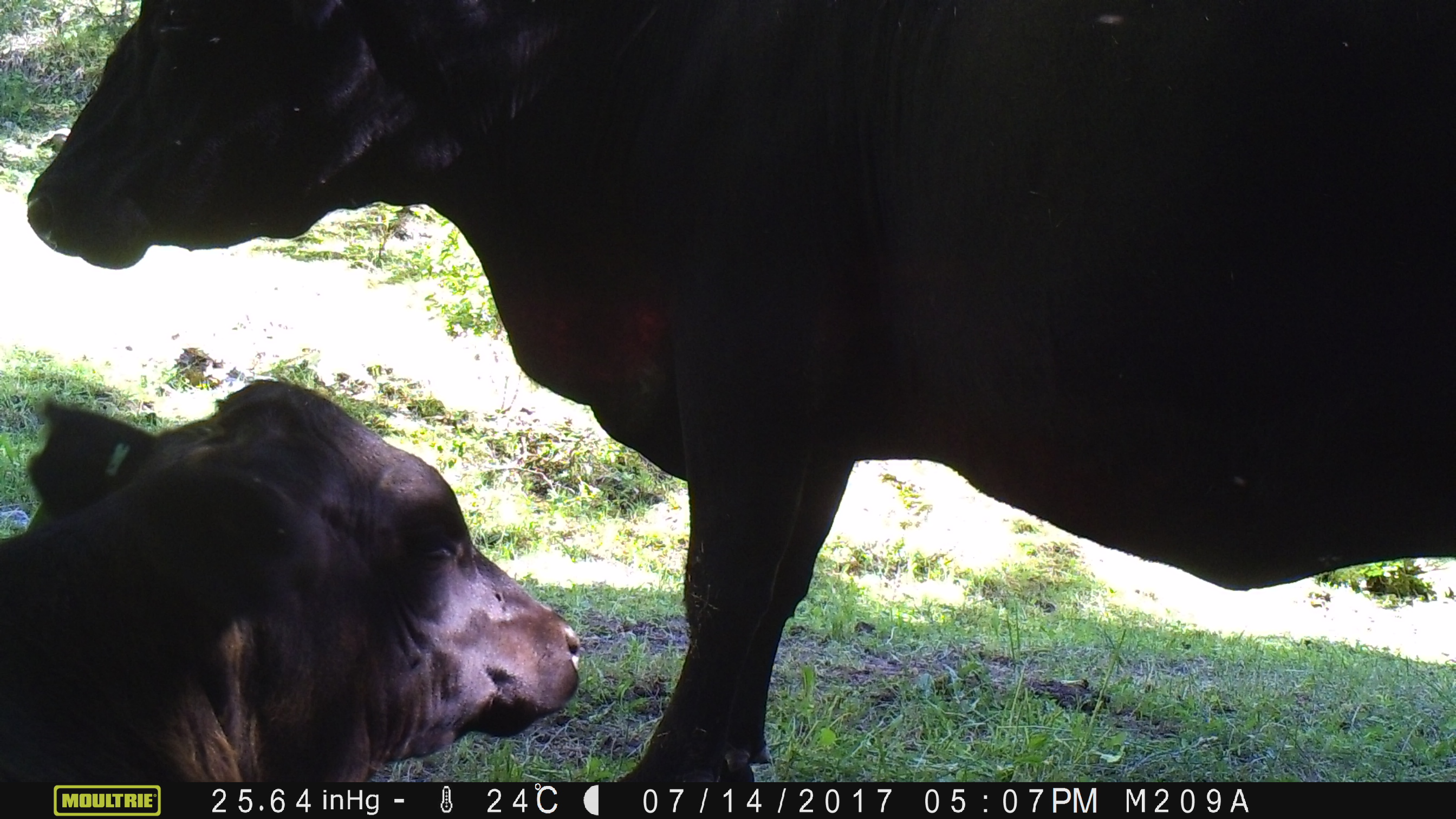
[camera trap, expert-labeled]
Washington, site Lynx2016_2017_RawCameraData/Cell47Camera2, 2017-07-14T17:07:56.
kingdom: Animalia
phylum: Chordata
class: Mammalia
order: Artiodactyla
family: Bovidae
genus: Bos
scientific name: Bos taurus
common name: domestic cattle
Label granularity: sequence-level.